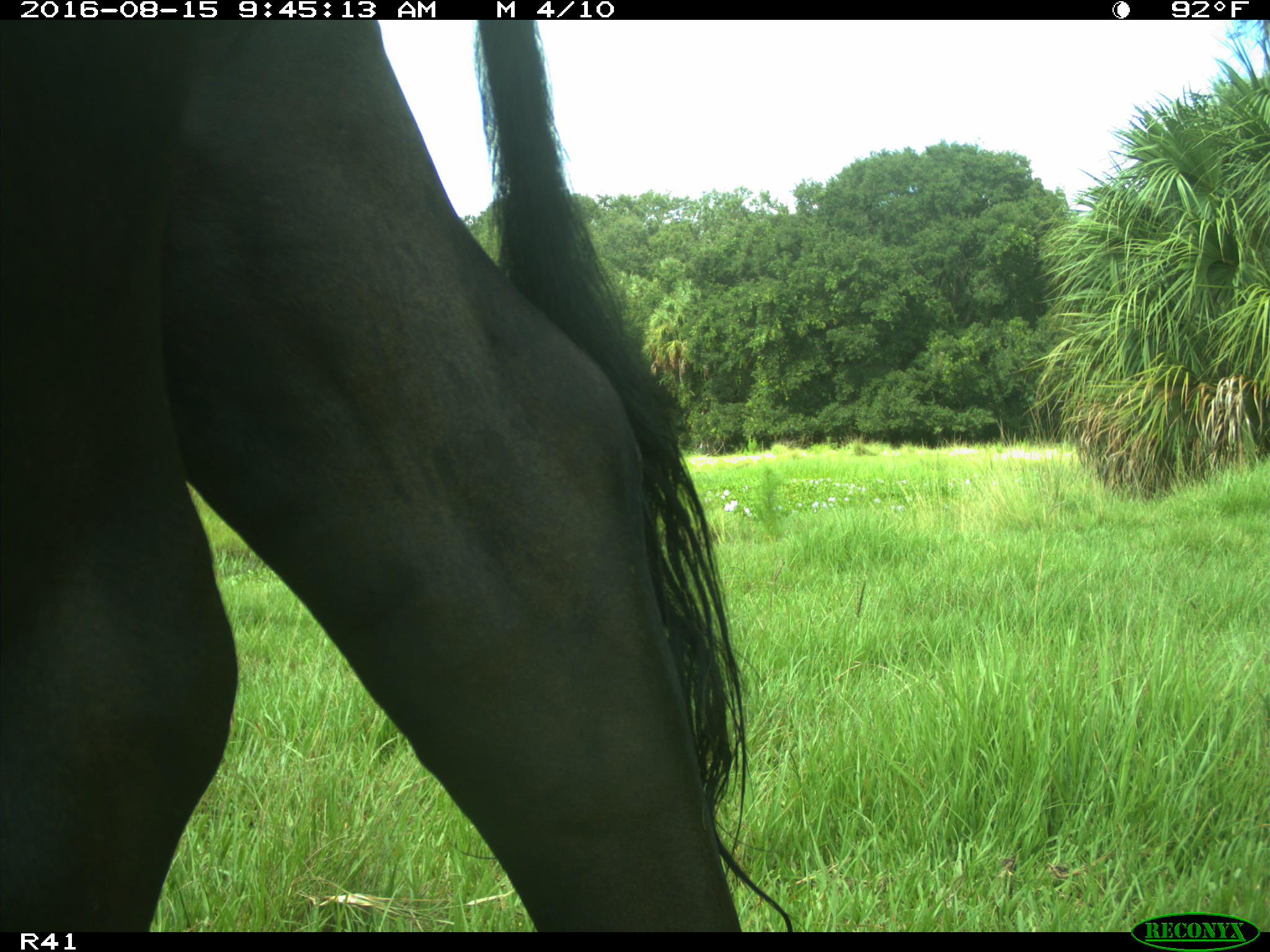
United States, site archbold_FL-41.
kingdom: Animalia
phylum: Chordata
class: Mammalia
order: Artiodactyla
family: Bovidae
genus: Bos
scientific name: Bos taurus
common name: domestic cow